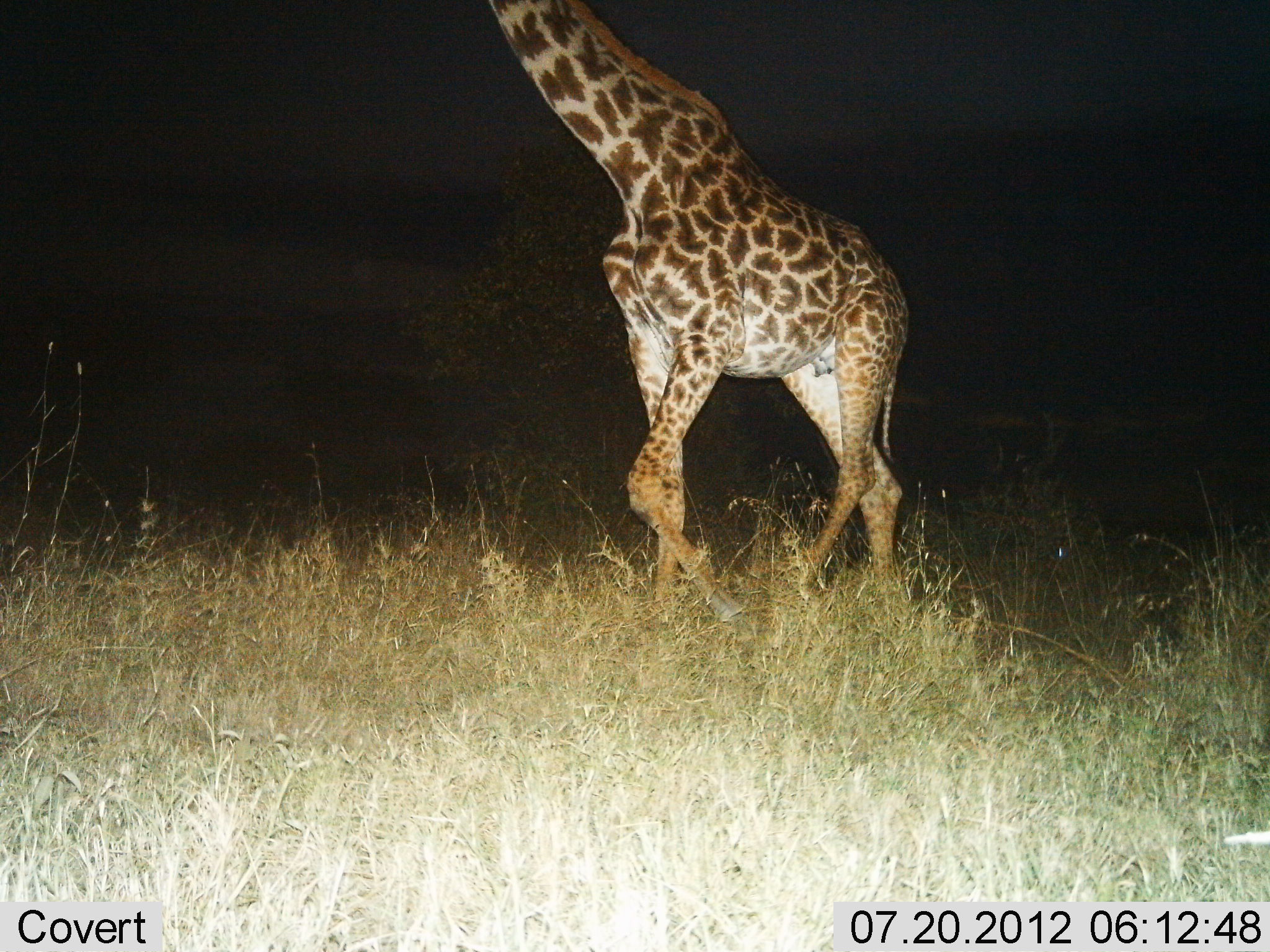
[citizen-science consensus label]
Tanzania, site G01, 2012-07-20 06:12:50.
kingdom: Animalia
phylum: Chordata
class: Mammalia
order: Artiodactyla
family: Giraffidae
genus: Giraffa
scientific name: Giraffa camelopardalis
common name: giraffe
Giraffe (Giraffa camelopardalis), count 1. Behavior (volunteer vote fractions): standing 0%, resting 0%, moving 100%, interacting 0%. Young present (vote fraction): 0%. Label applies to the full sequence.